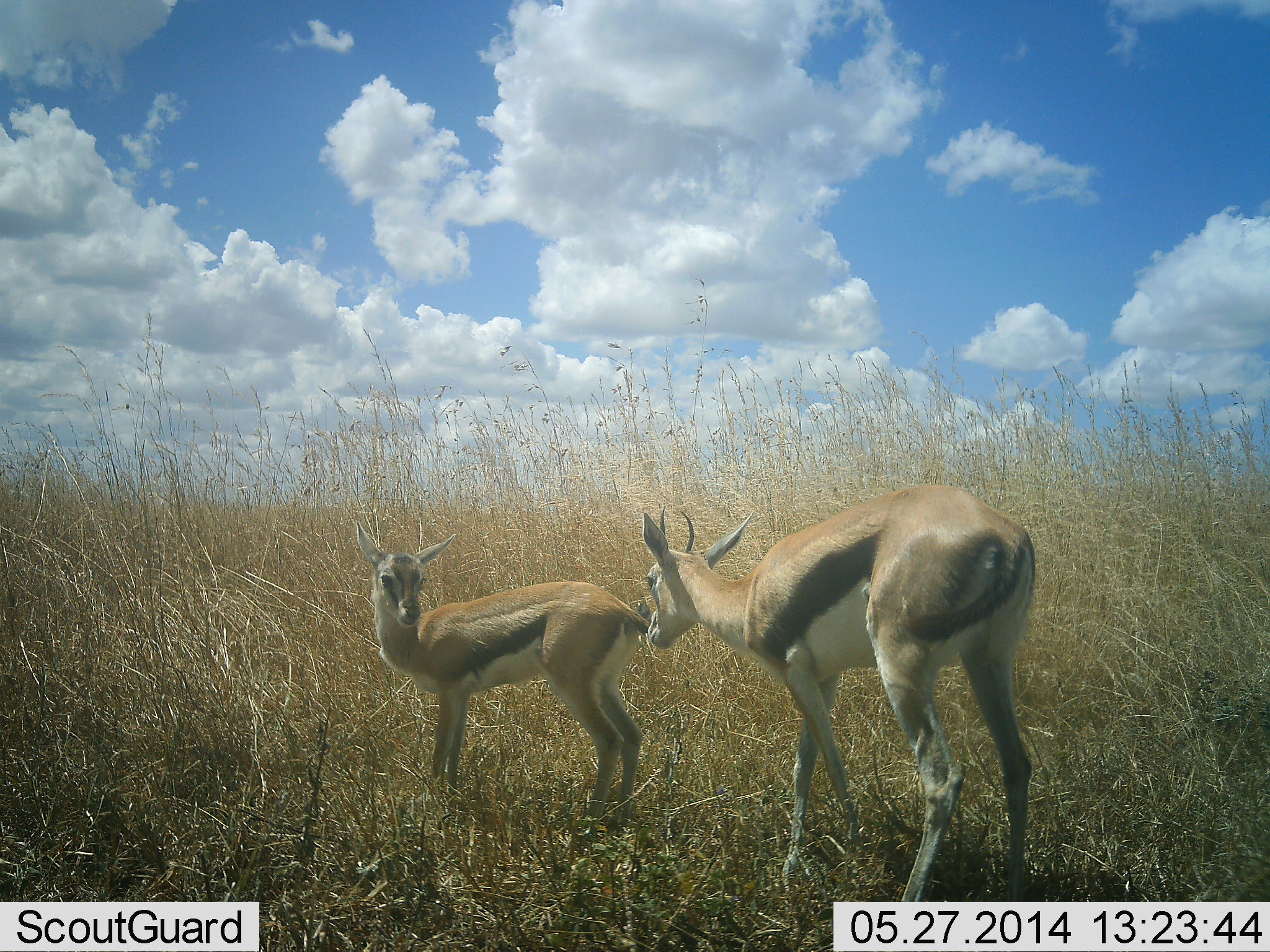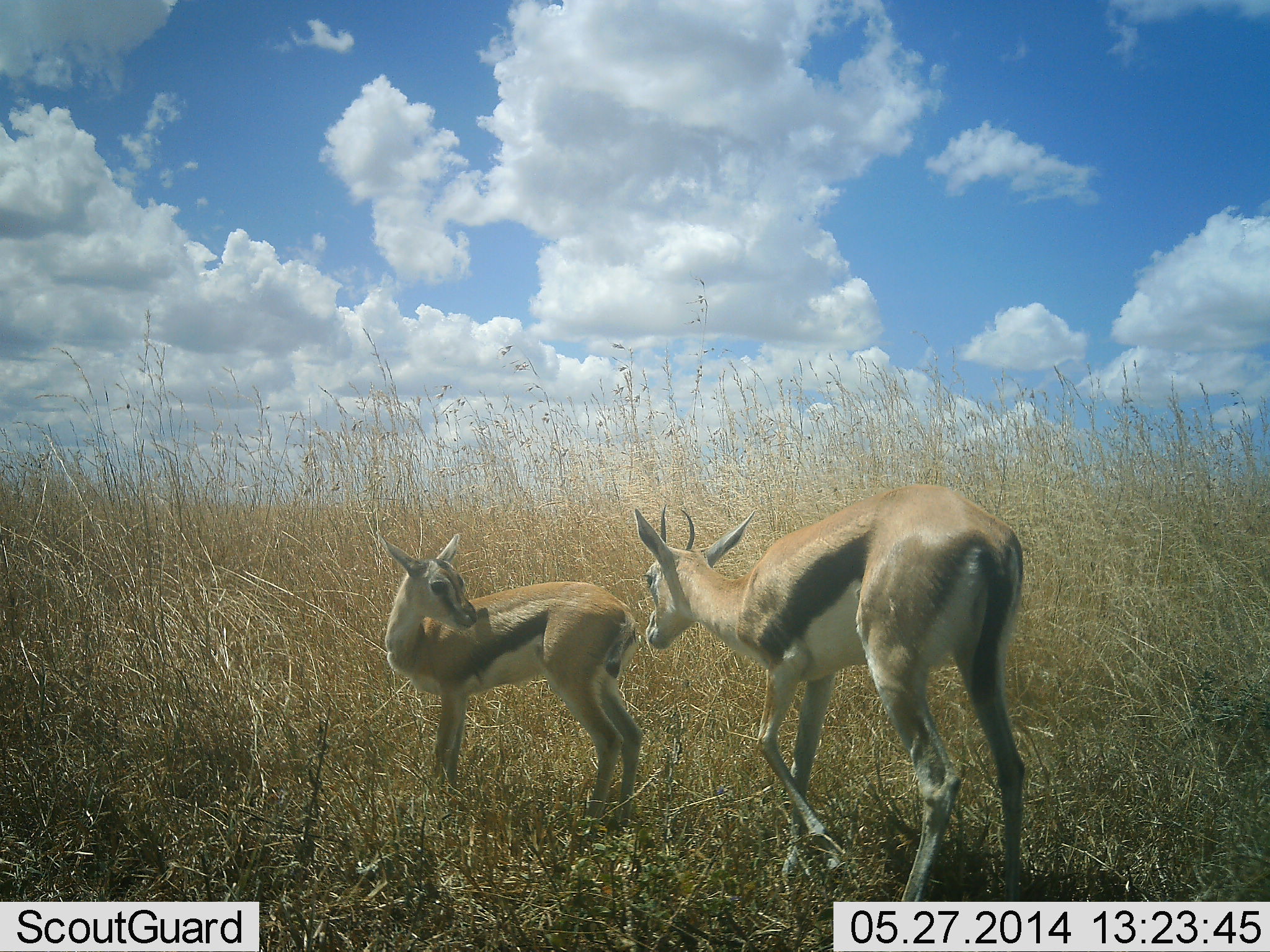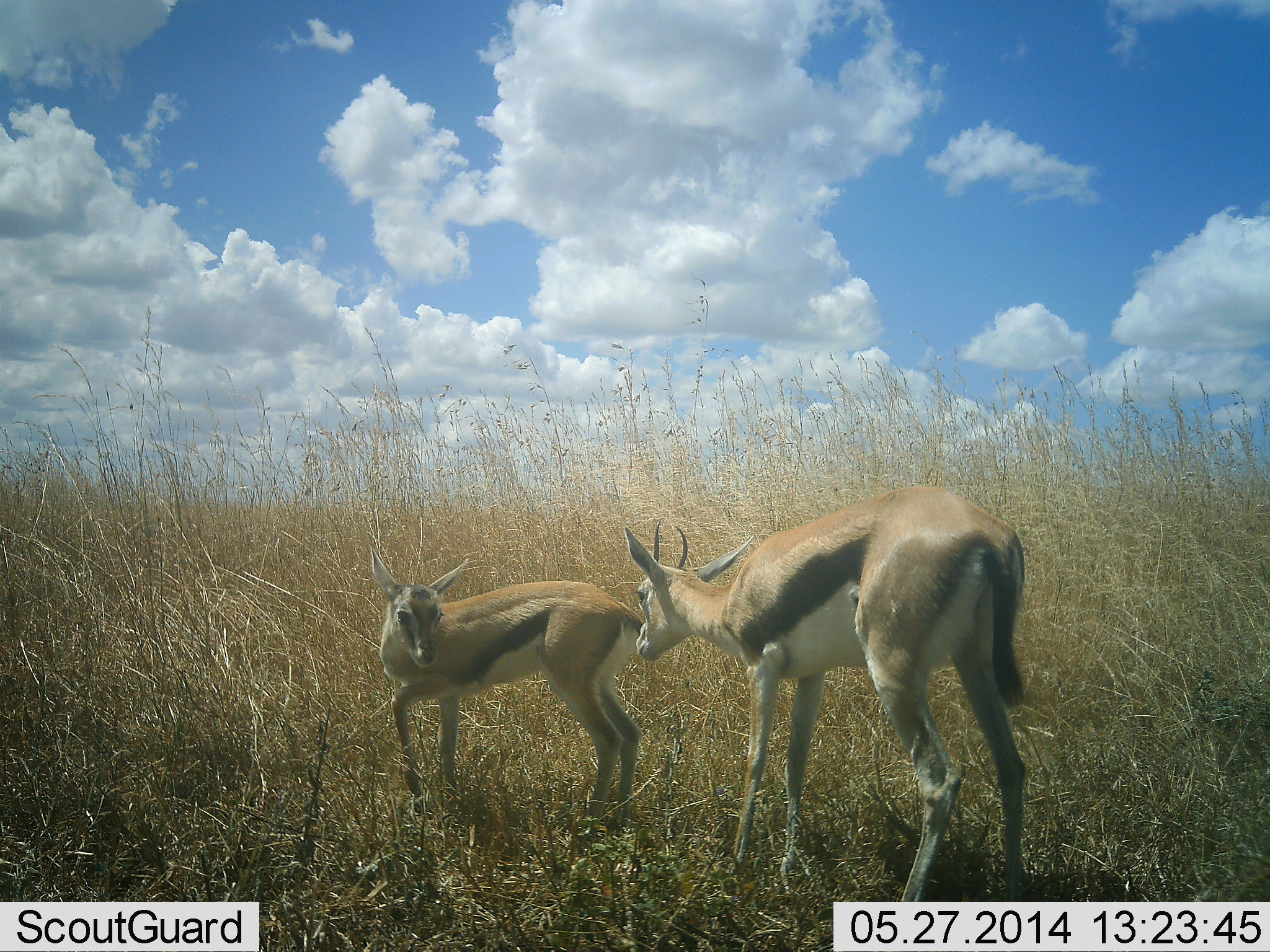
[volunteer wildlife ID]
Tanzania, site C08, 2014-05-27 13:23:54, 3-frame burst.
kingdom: Animalia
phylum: Chordata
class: Mammalia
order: Artiodactyla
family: Bovidae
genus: Eudorcas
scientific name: Eudorcas thomsonii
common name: thomson's gazelle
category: gazellethomsons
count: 2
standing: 69%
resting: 0%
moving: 21%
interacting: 48%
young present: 66%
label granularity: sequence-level